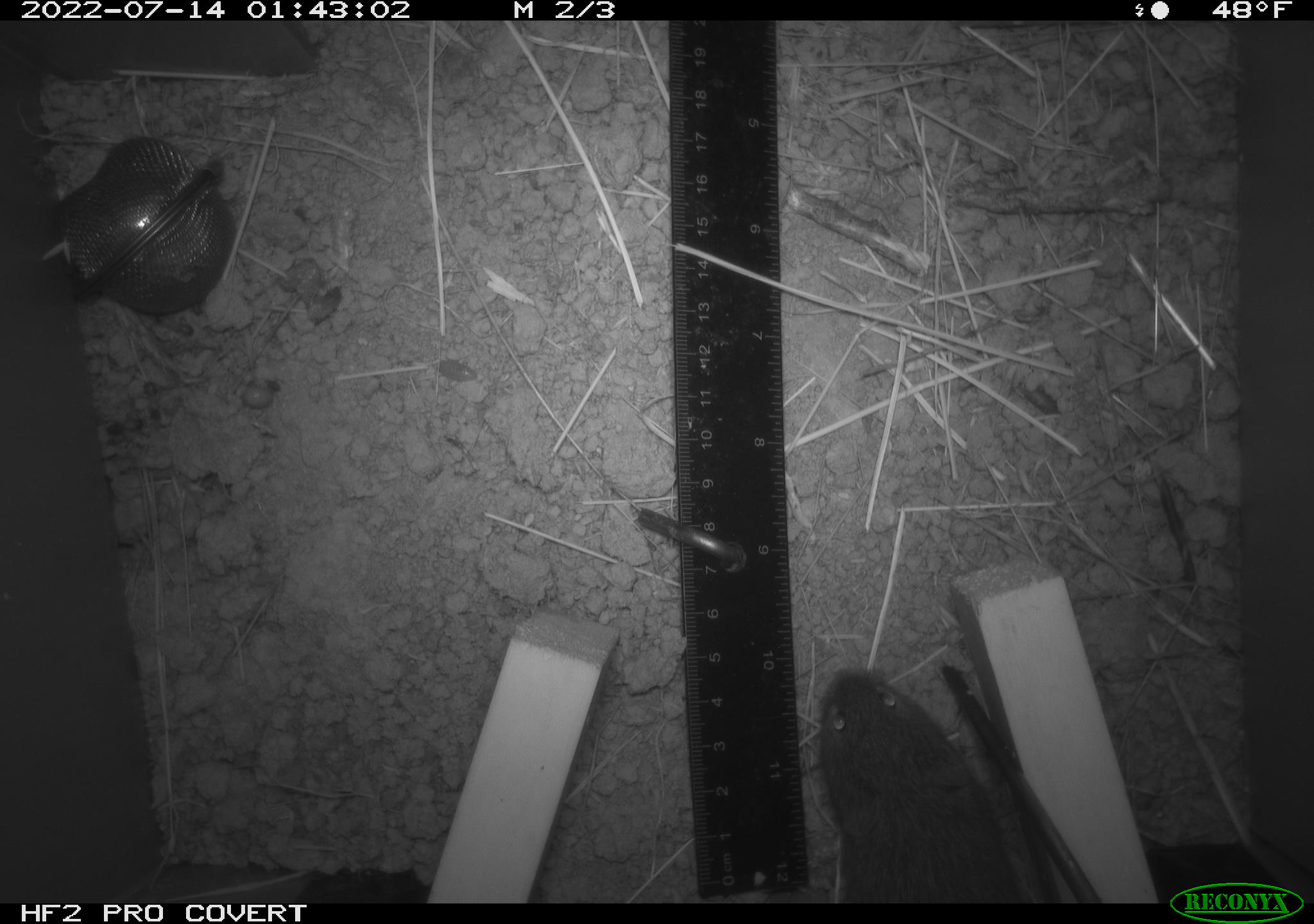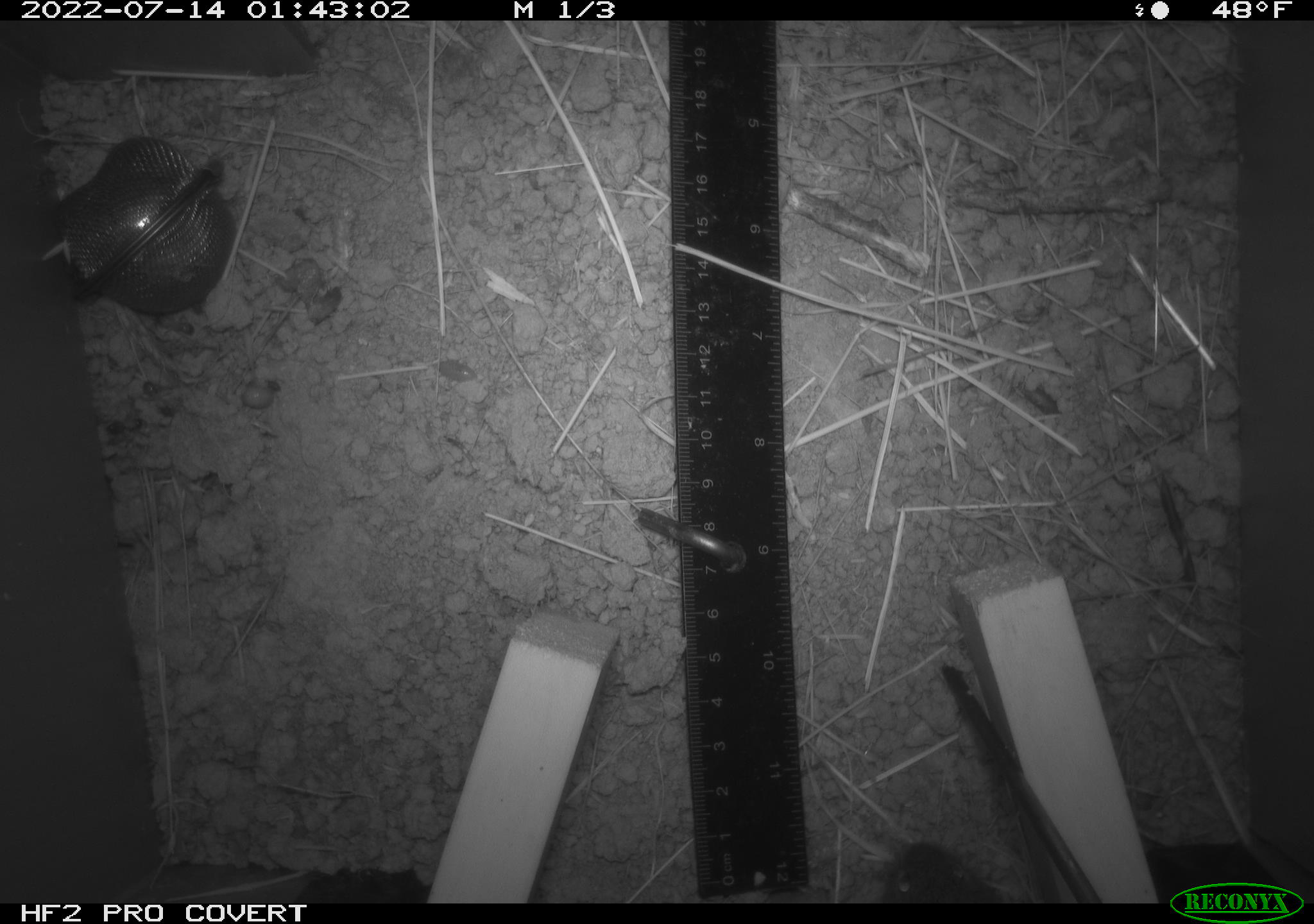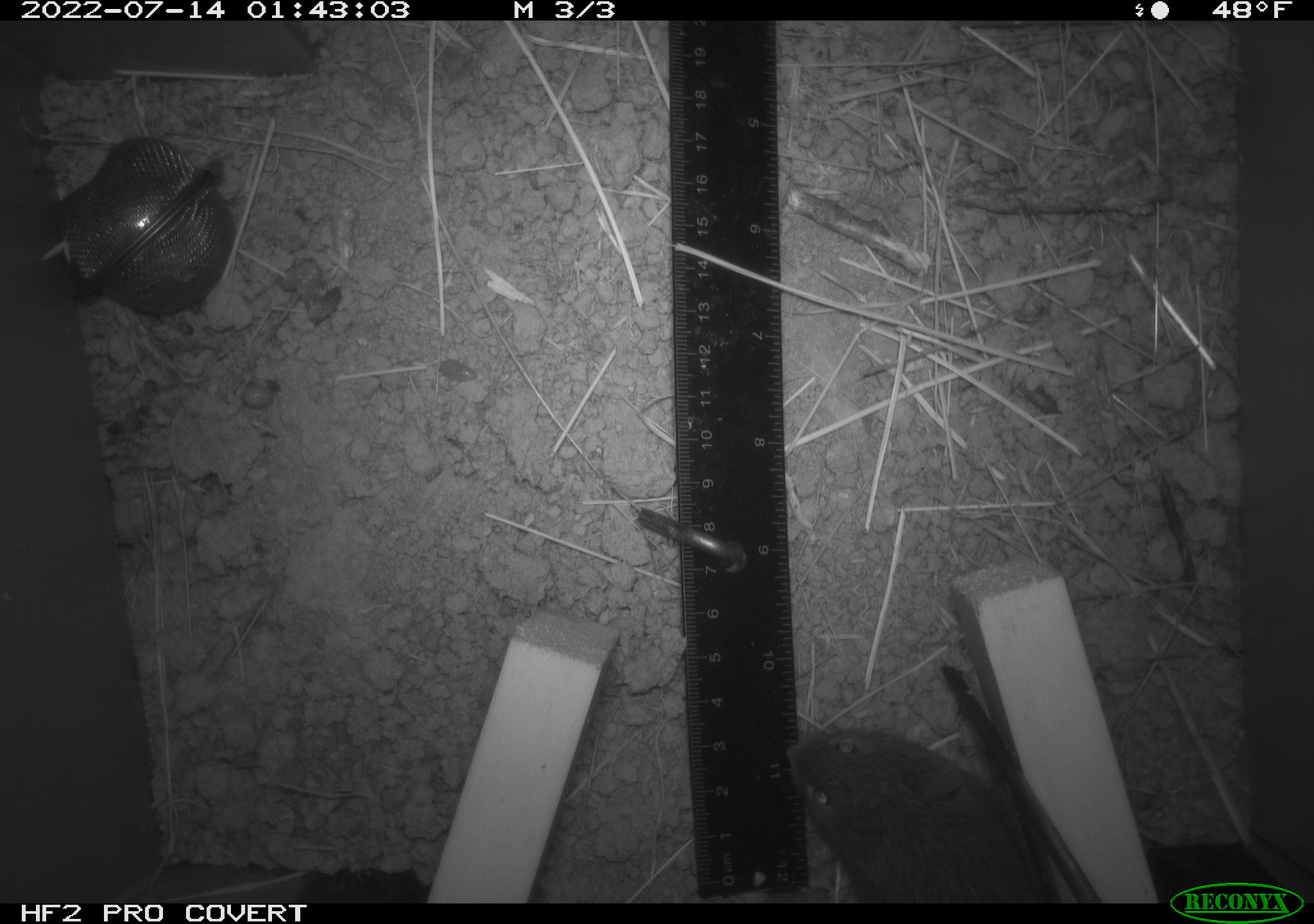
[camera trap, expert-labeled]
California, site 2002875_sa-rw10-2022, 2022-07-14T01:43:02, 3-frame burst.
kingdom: Animalia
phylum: Chordata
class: Mammalia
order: Rodentia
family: Cricetidae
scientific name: Arvicolinae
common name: voles, lemmings, and muskrats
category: arvicolinae subfamily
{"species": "arvicolinae subfamily (voles, lemmings, and muskrats) (Arvicolinae)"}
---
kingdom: Animalia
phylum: Chordata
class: Mammalia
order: Rodentia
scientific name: Rodentia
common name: mouse species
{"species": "mouse species (Rodentia)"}